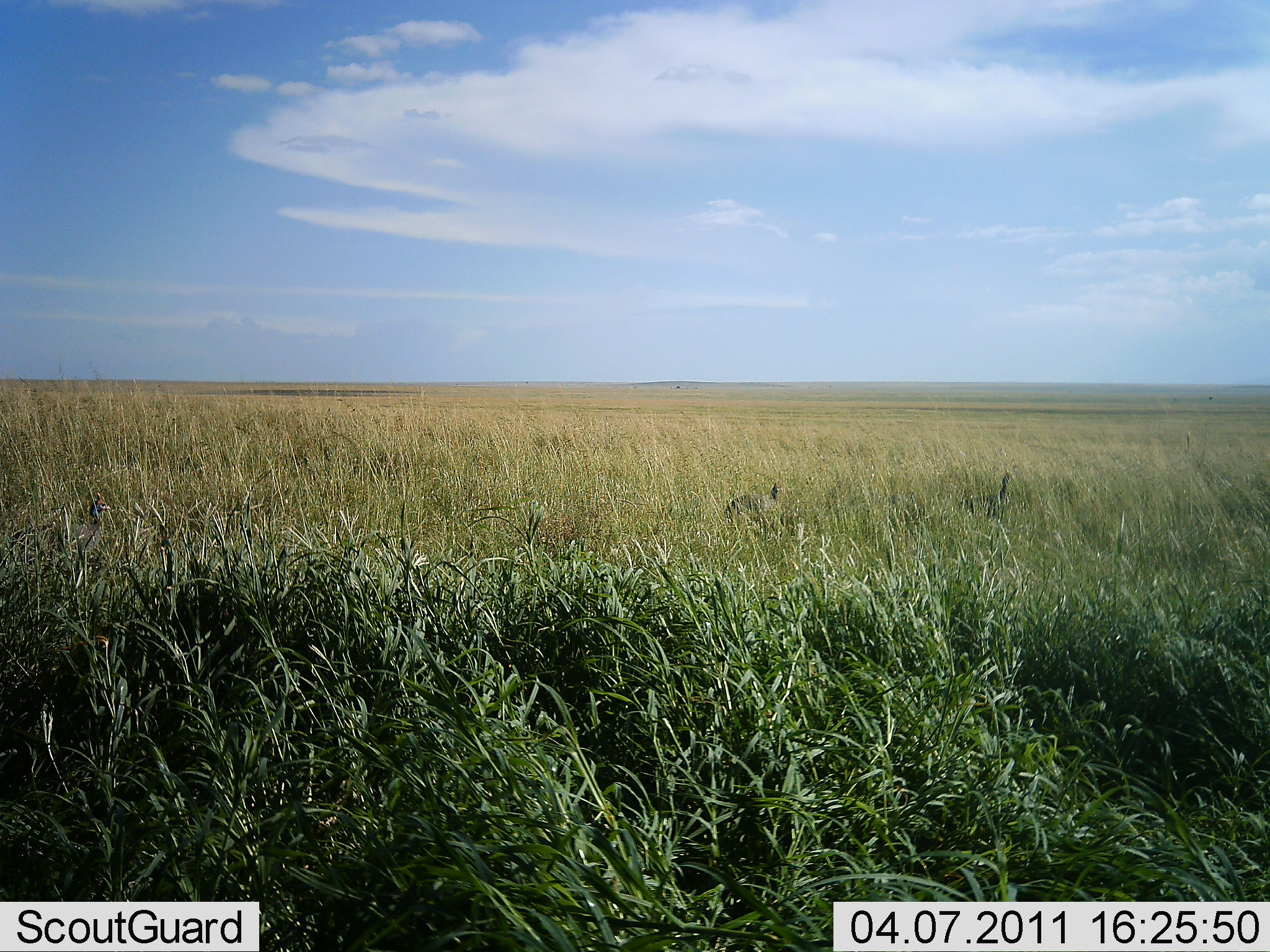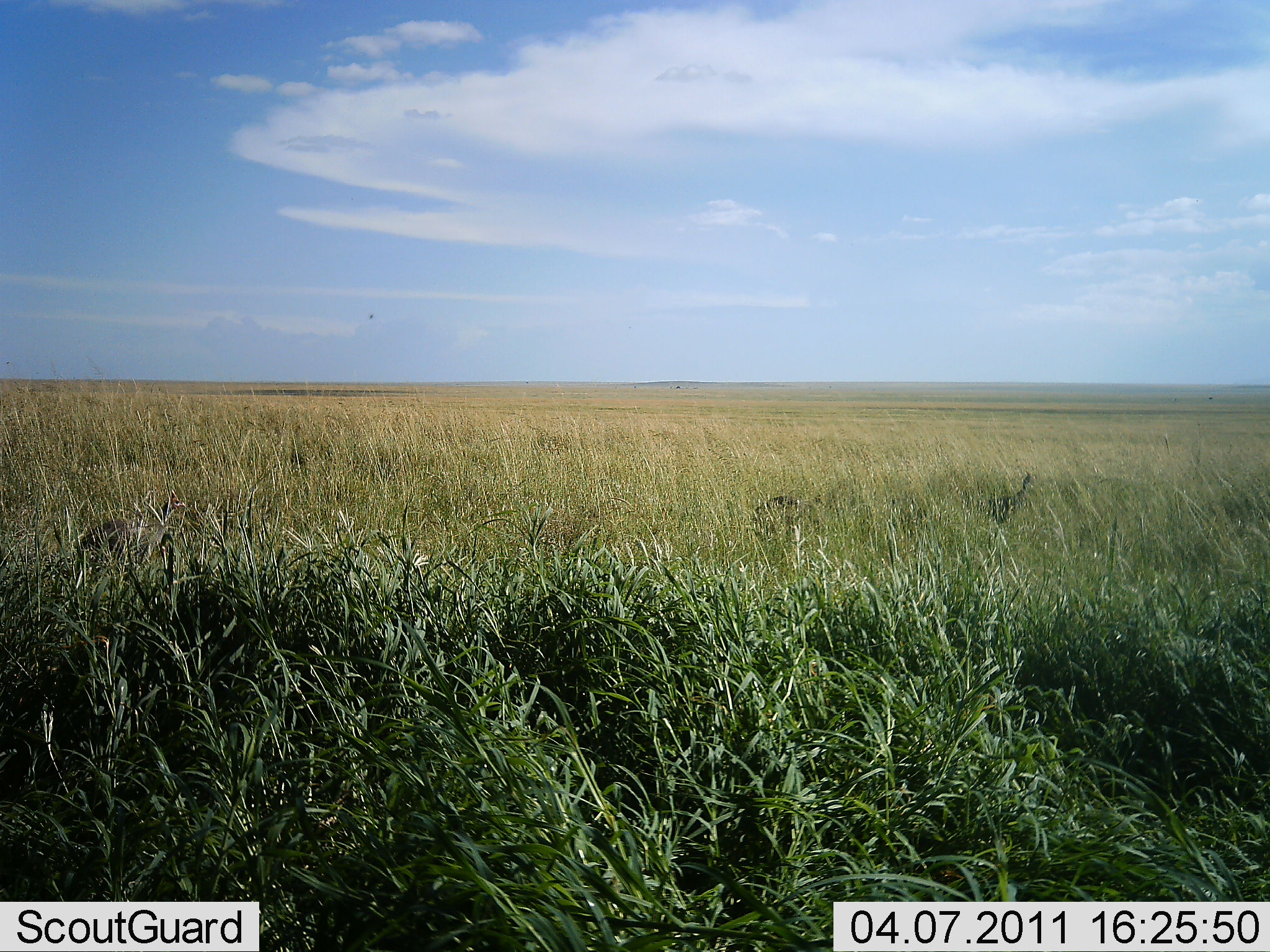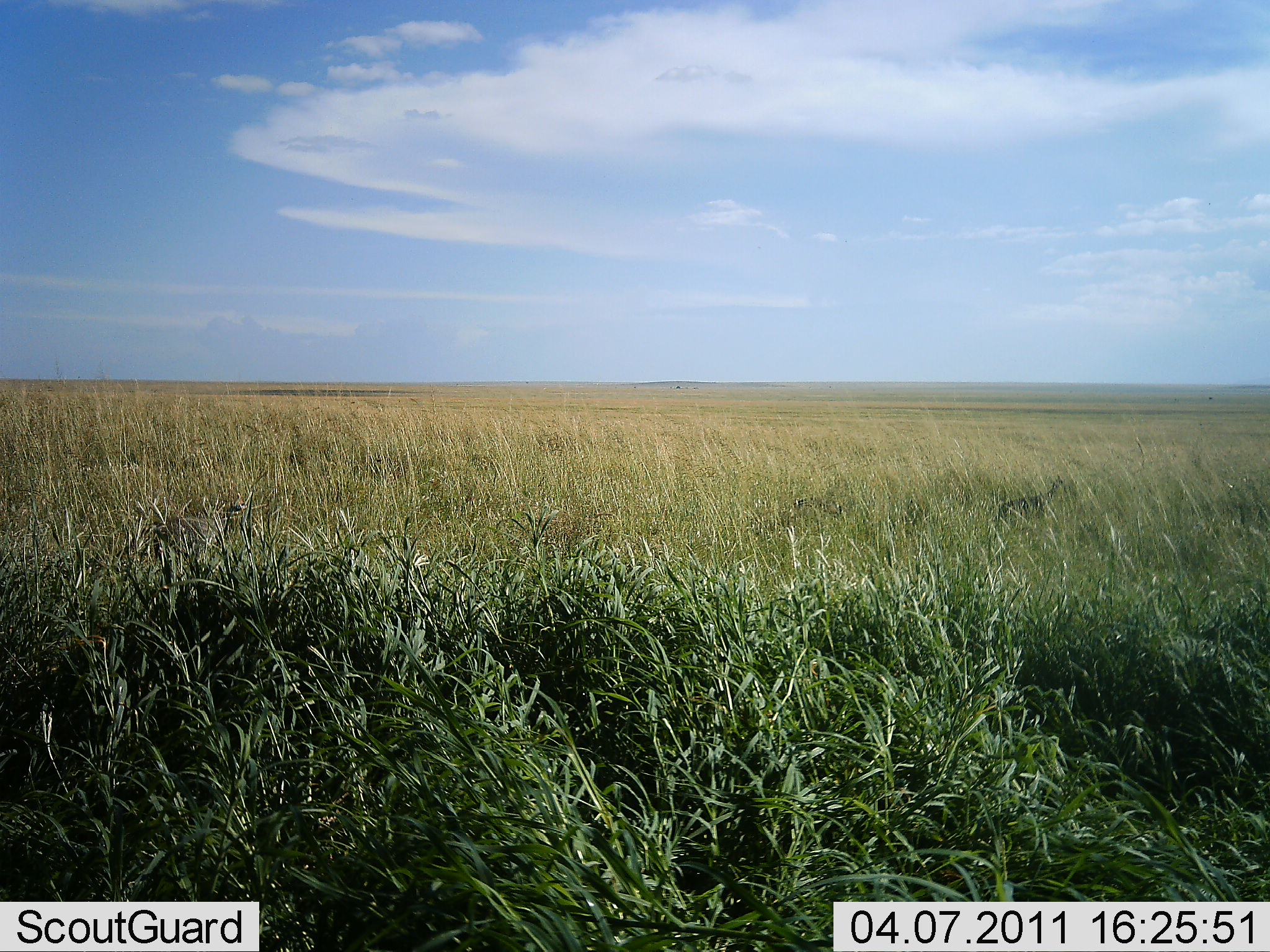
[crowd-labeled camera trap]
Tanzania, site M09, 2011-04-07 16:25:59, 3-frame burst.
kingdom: Animalia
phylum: Chordata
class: Aves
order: Galliformes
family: Numididae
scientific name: Numididae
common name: guinea fowl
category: guineafowl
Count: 3.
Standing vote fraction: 0%.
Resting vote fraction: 0%.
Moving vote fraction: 100%.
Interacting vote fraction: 0%.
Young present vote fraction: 0%.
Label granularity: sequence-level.